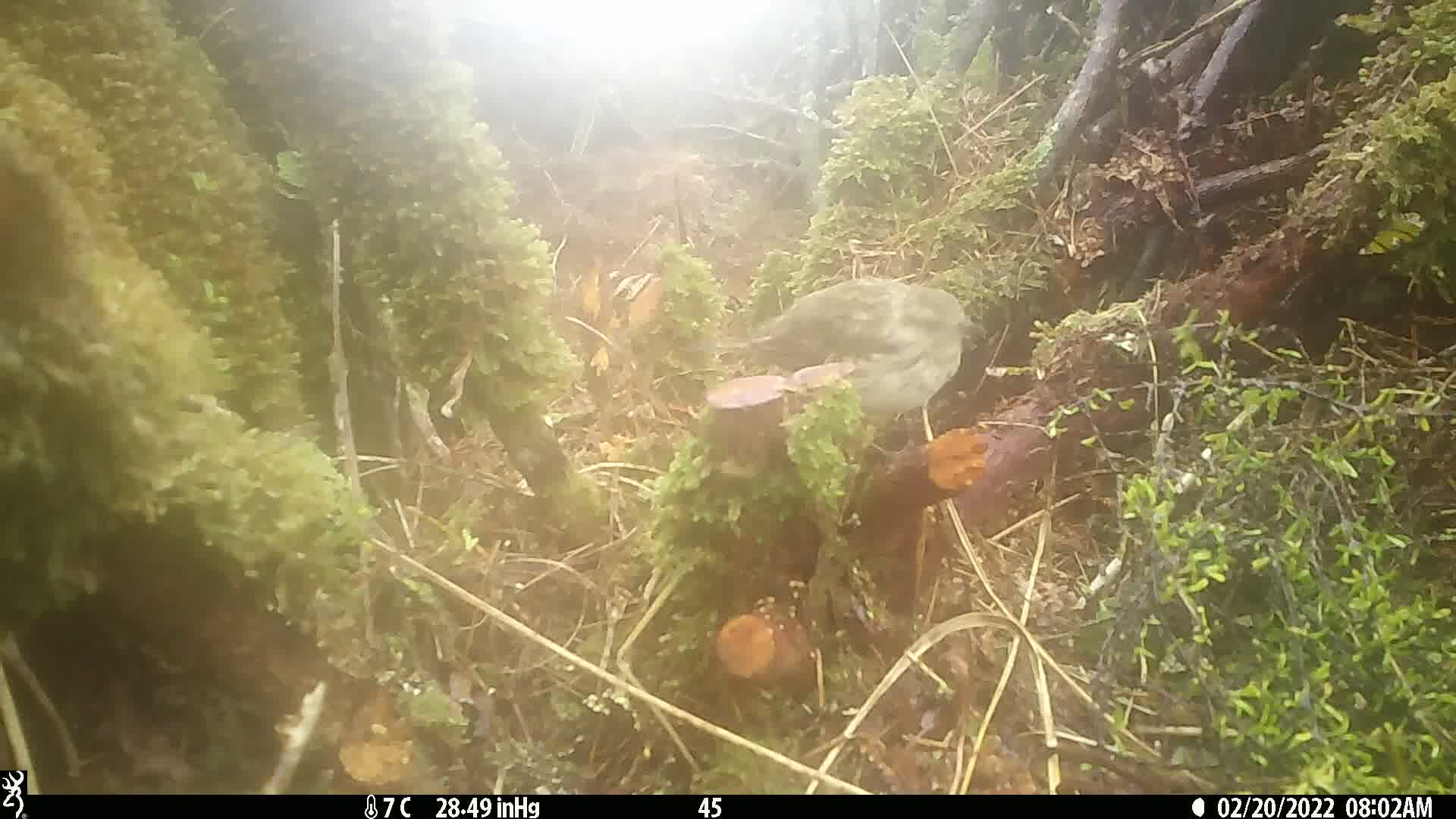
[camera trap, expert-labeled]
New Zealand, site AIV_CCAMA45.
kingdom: Animalia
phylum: Chordata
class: Aves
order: Passeriformes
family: Motacillidae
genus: Anthus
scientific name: Anthus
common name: pipit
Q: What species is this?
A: Pipit (Anthus).